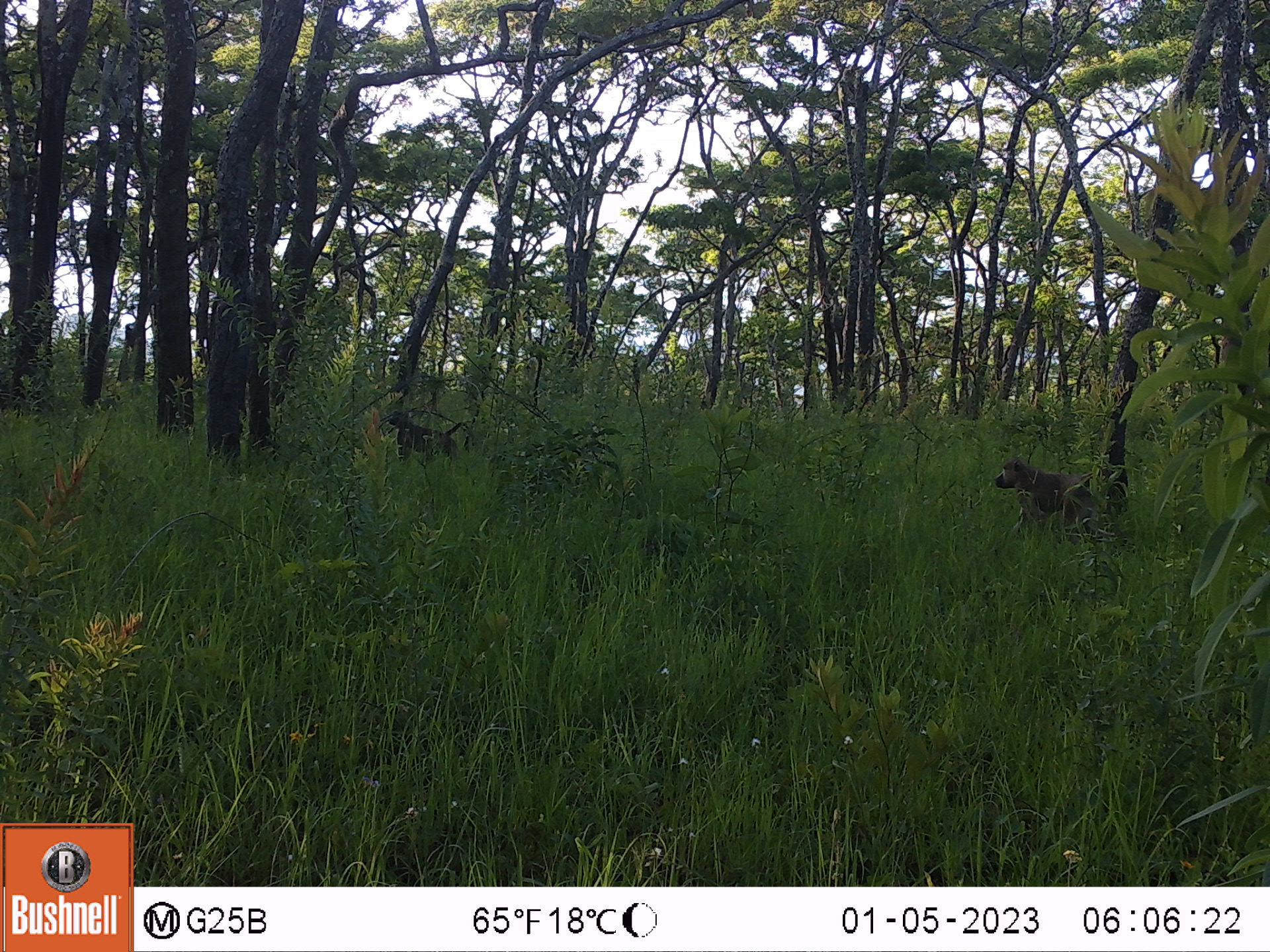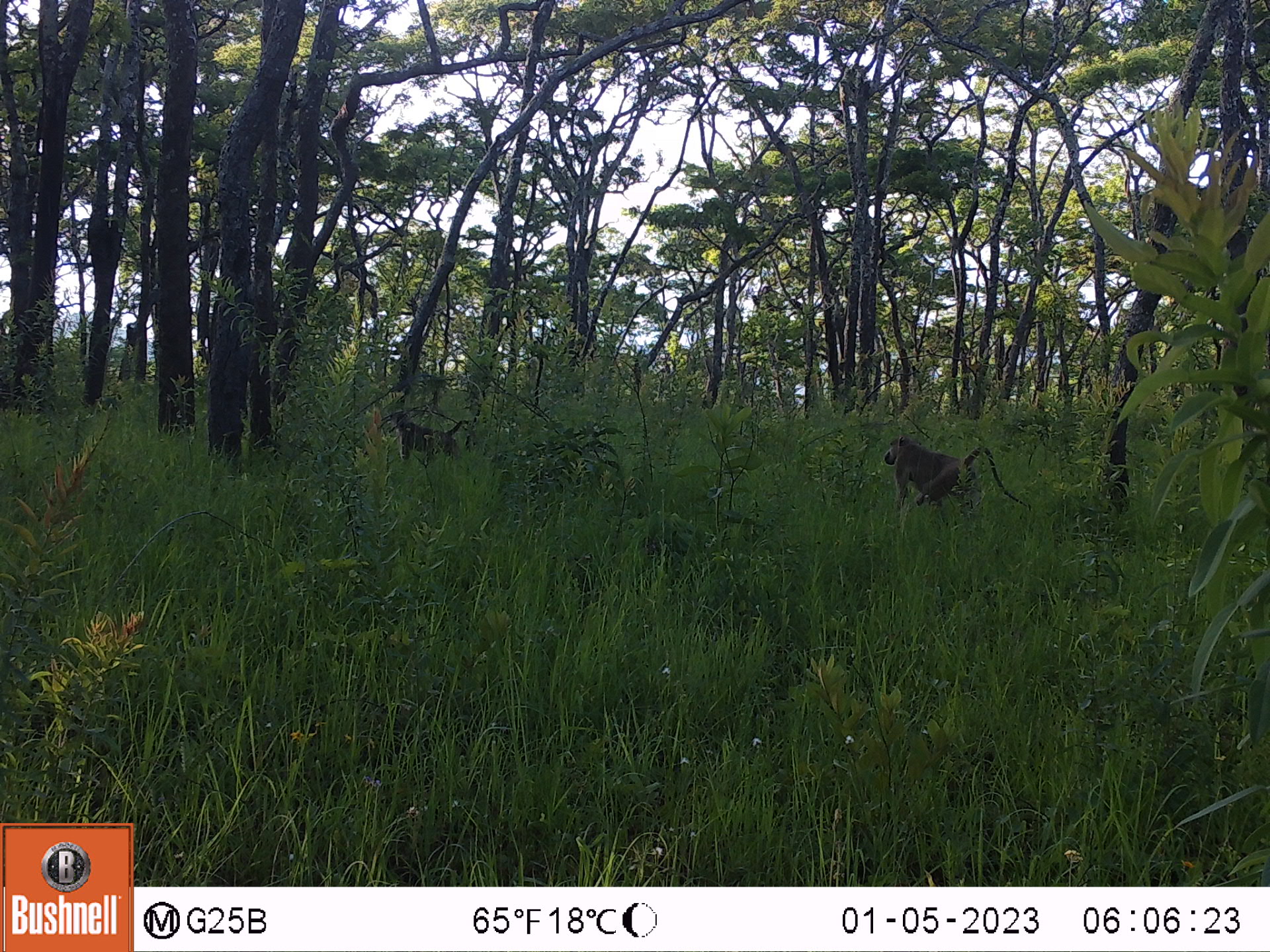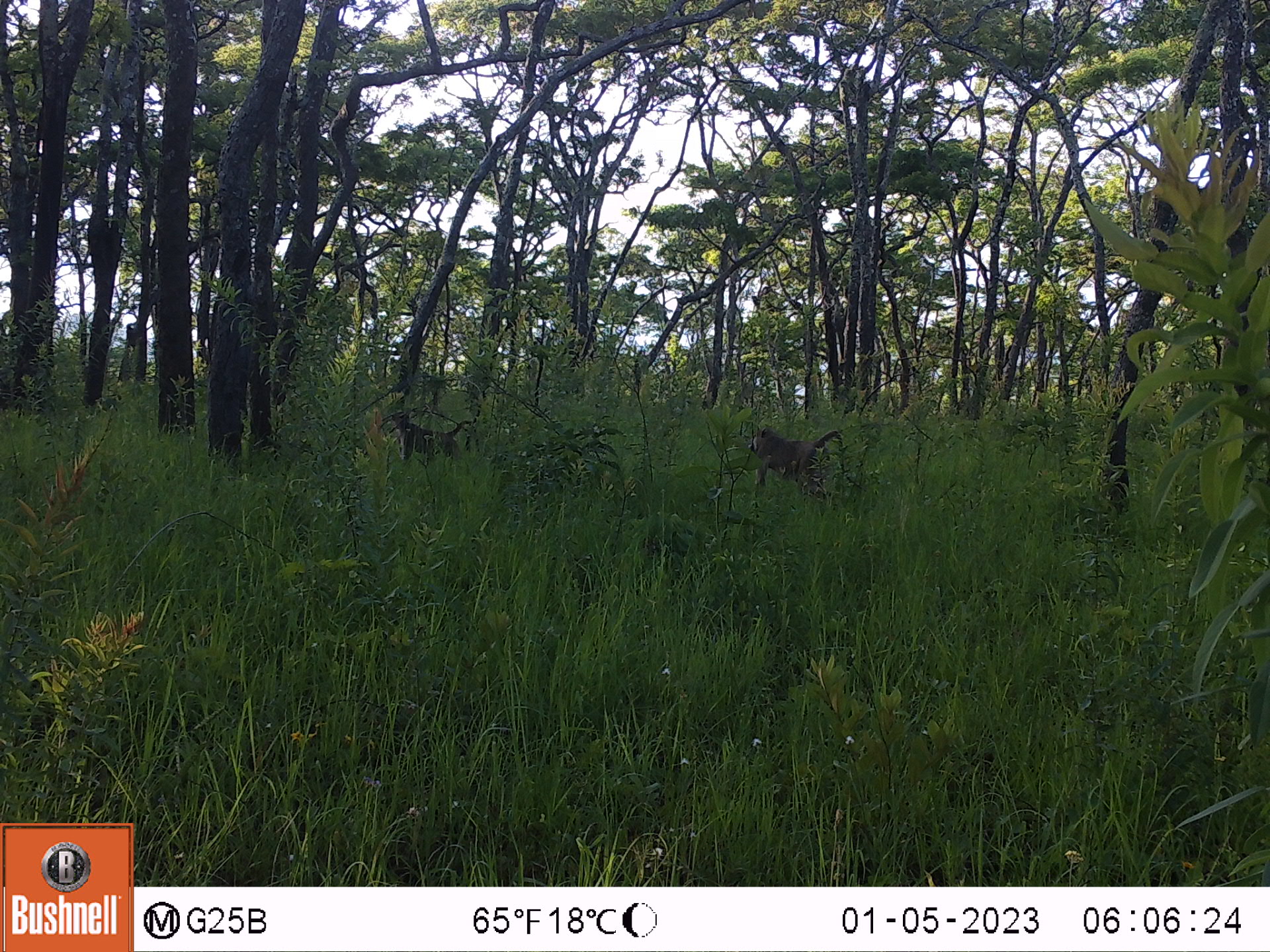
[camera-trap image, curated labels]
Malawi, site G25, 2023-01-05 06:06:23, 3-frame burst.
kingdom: Animalia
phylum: Chordata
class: Mammalia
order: Primates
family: Cercopithecidae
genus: Papio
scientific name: Papio cynocephalus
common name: yellow baboon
Yellow baboon (Papio cynocephalus), count 2.